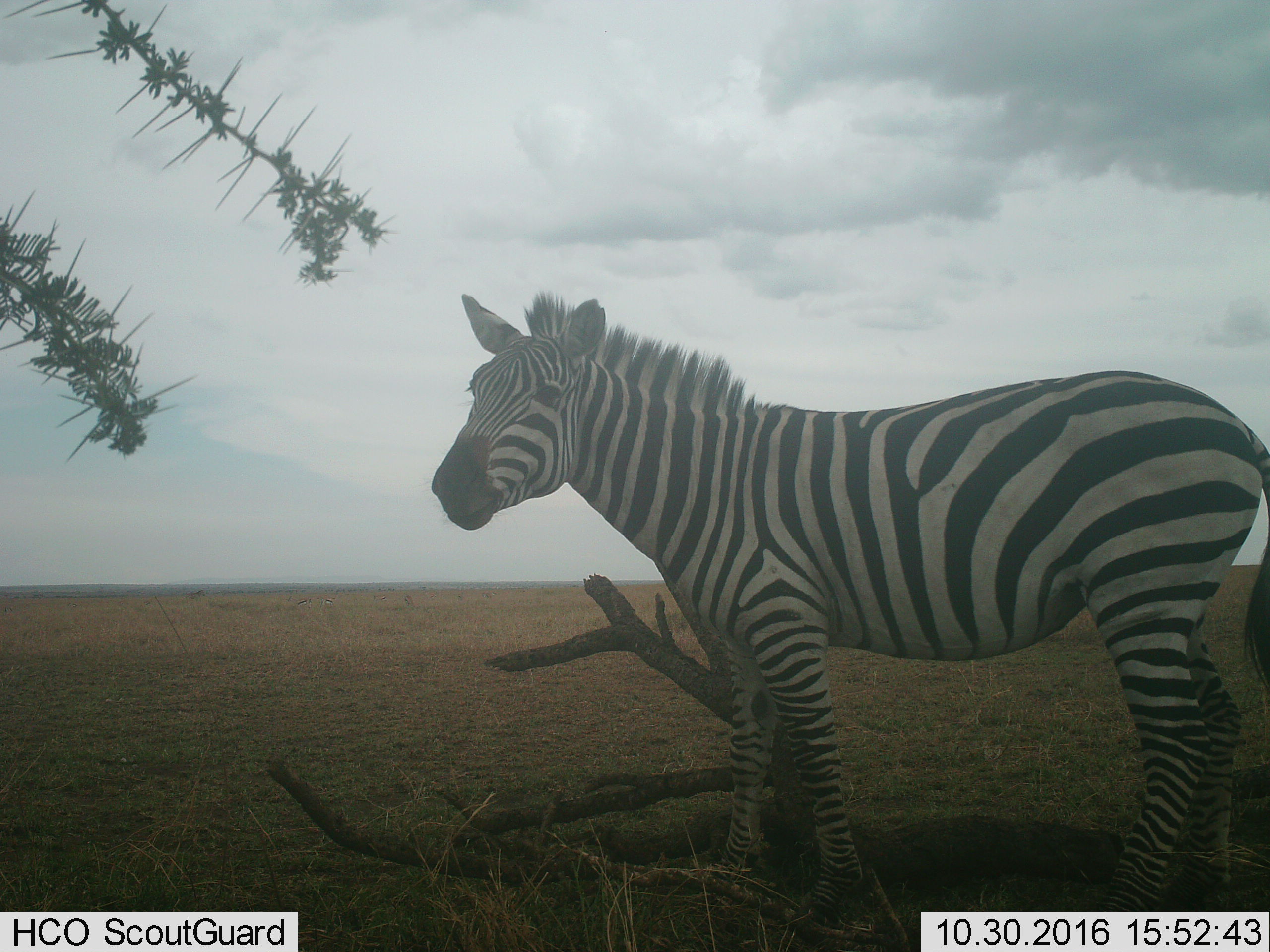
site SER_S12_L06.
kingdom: Animalia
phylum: Chordata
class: Mammalia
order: Perissodactyla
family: Equidae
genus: Equus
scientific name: Equus quagga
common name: plains zebra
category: zebraplains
Zebraplains (plains zebra) (Equus quagga), count 1. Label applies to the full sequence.